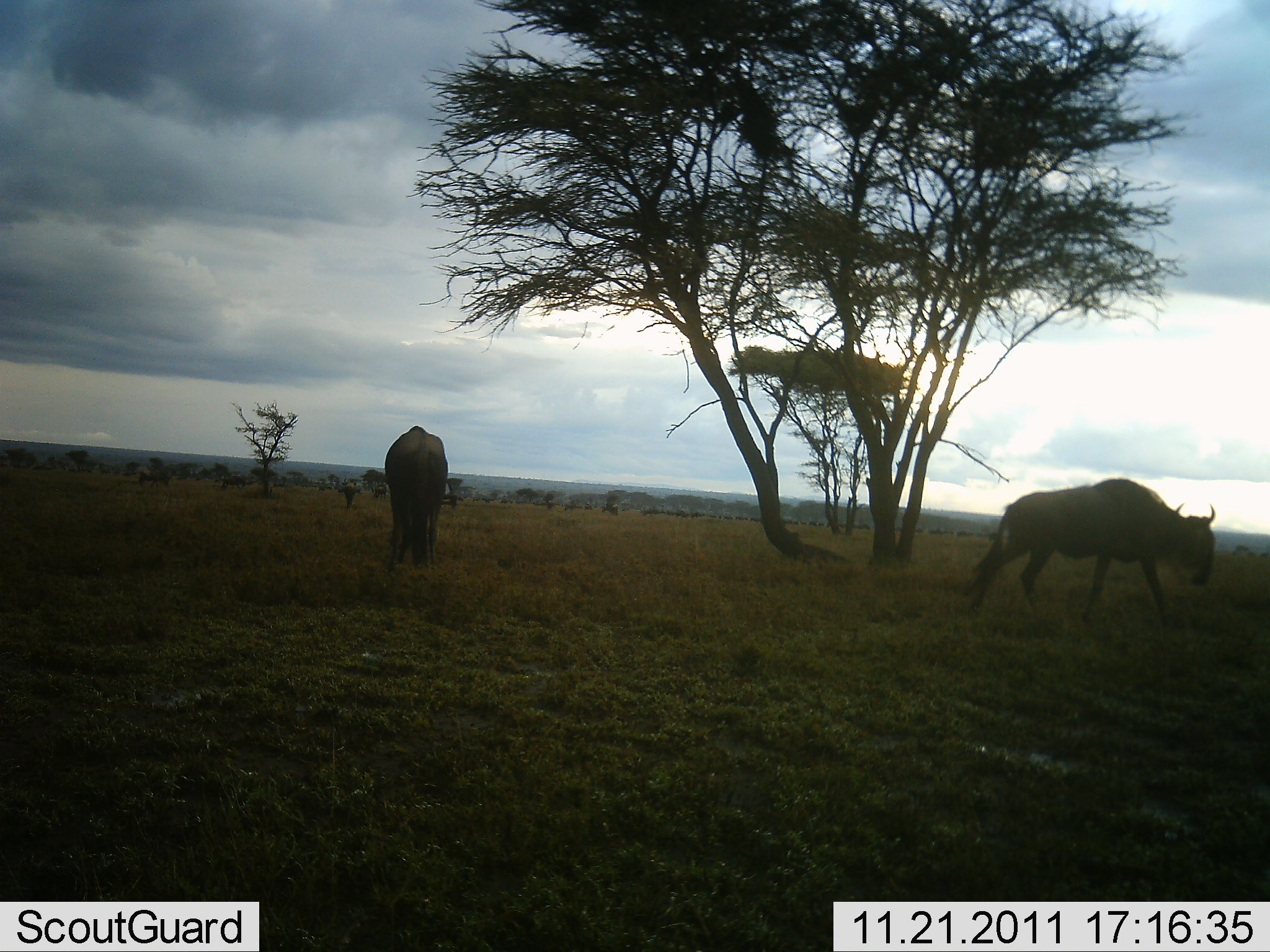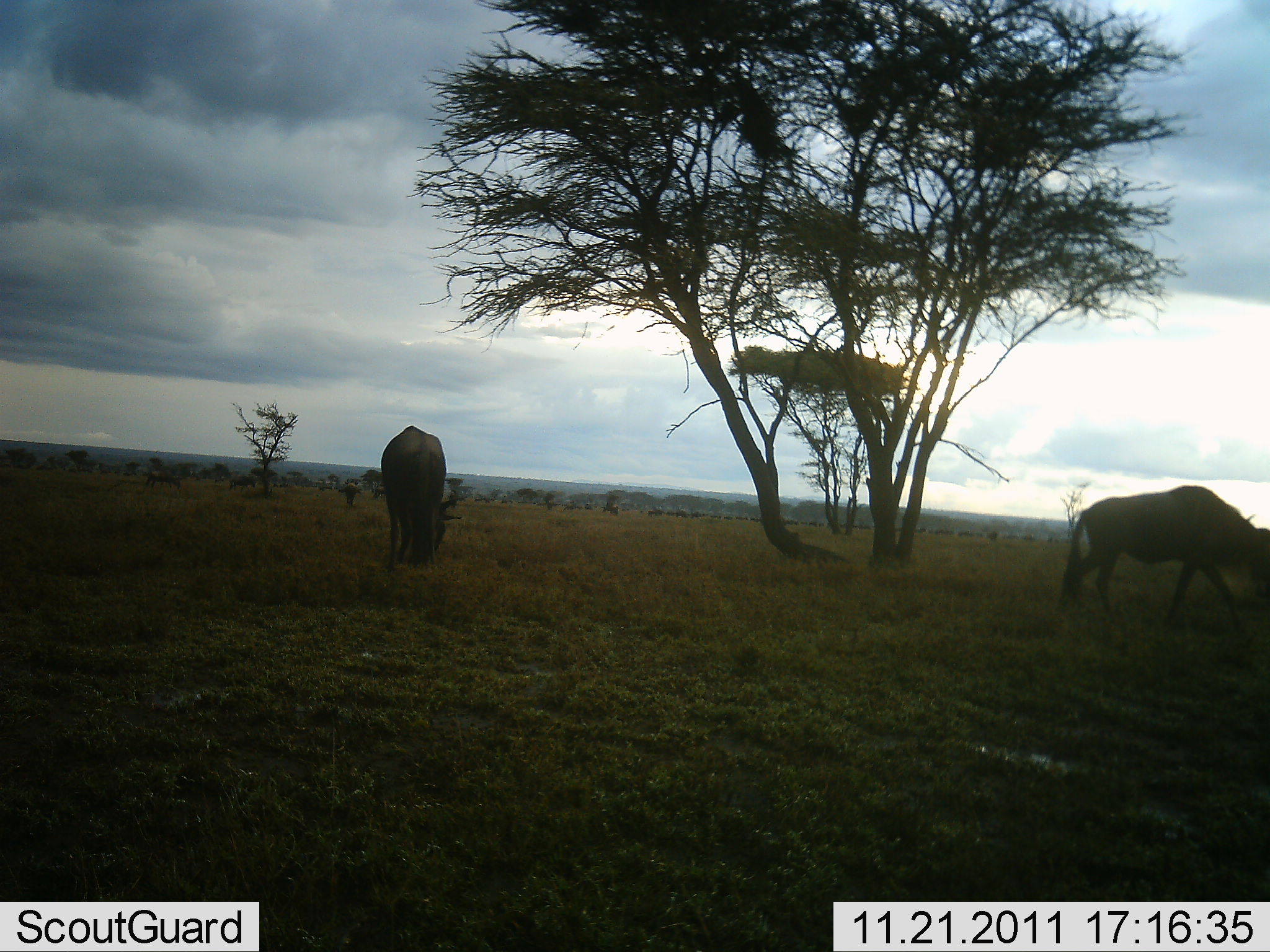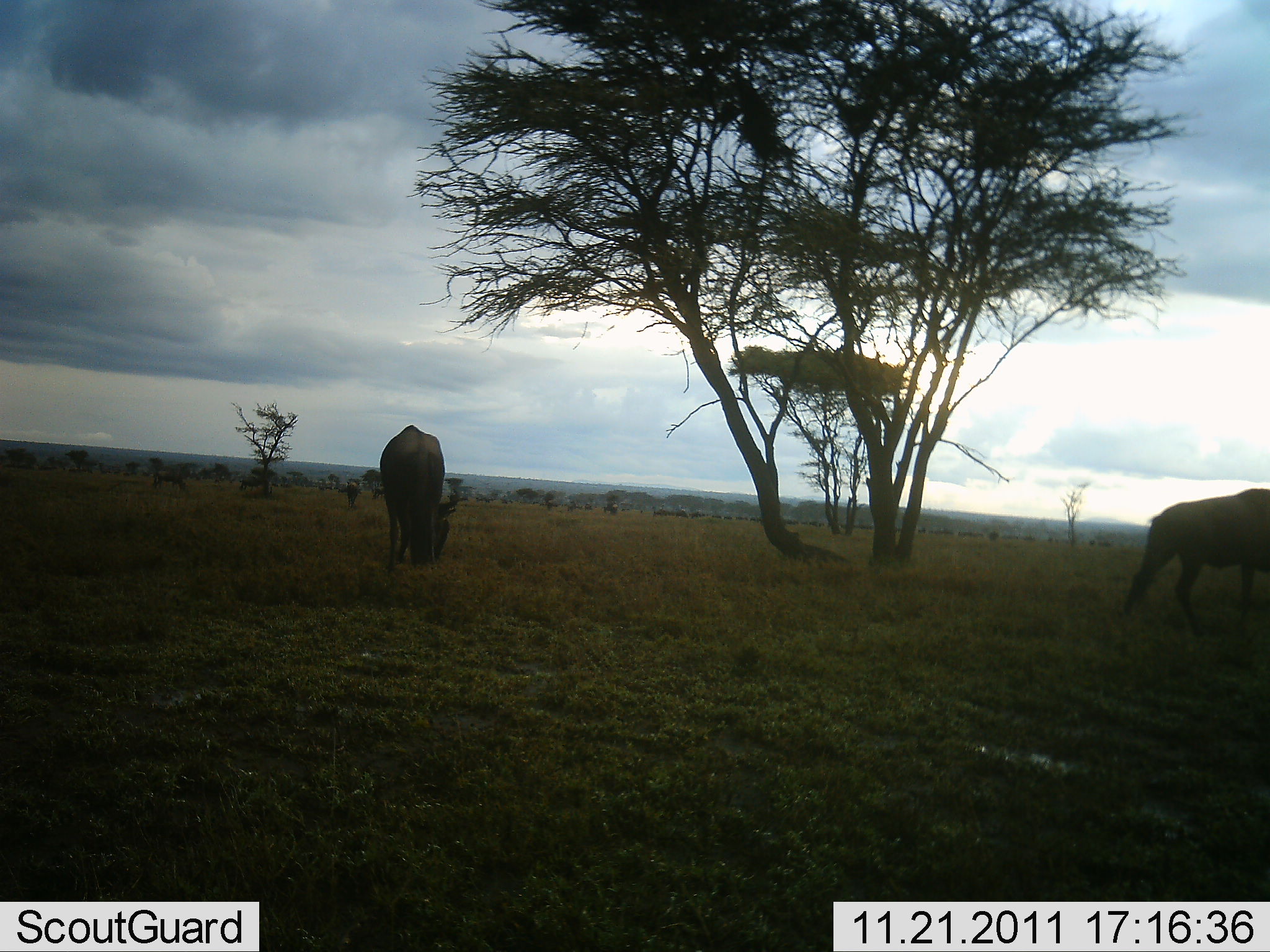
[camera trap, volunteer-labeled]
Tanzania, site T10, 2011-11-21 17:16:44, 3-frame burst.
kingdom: Animalia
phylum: Chordata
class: Mammalia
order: Artiodactyla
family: Bovidae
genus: Connochaetes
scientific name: Connochaetes taurinus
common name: blue wildebeest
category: wildebeest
Wildebeest (blue wildebeest) (Connochaetes taurinus), count 2. Behavior (volunteer vote fractions): standing 27%, resting 0%, moving 91%, interacting 0%. Young present (vote fraction): 0%. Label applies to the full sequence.